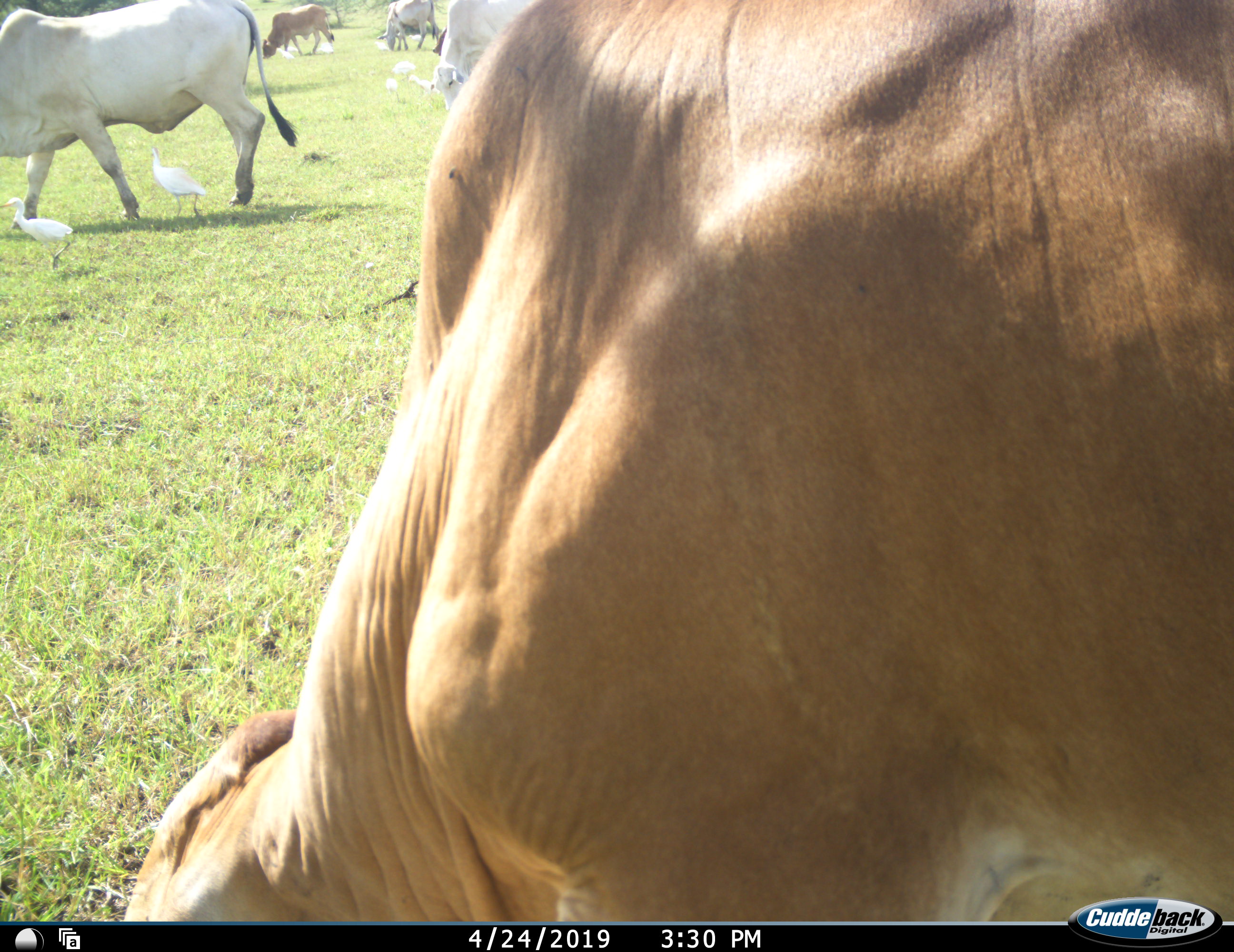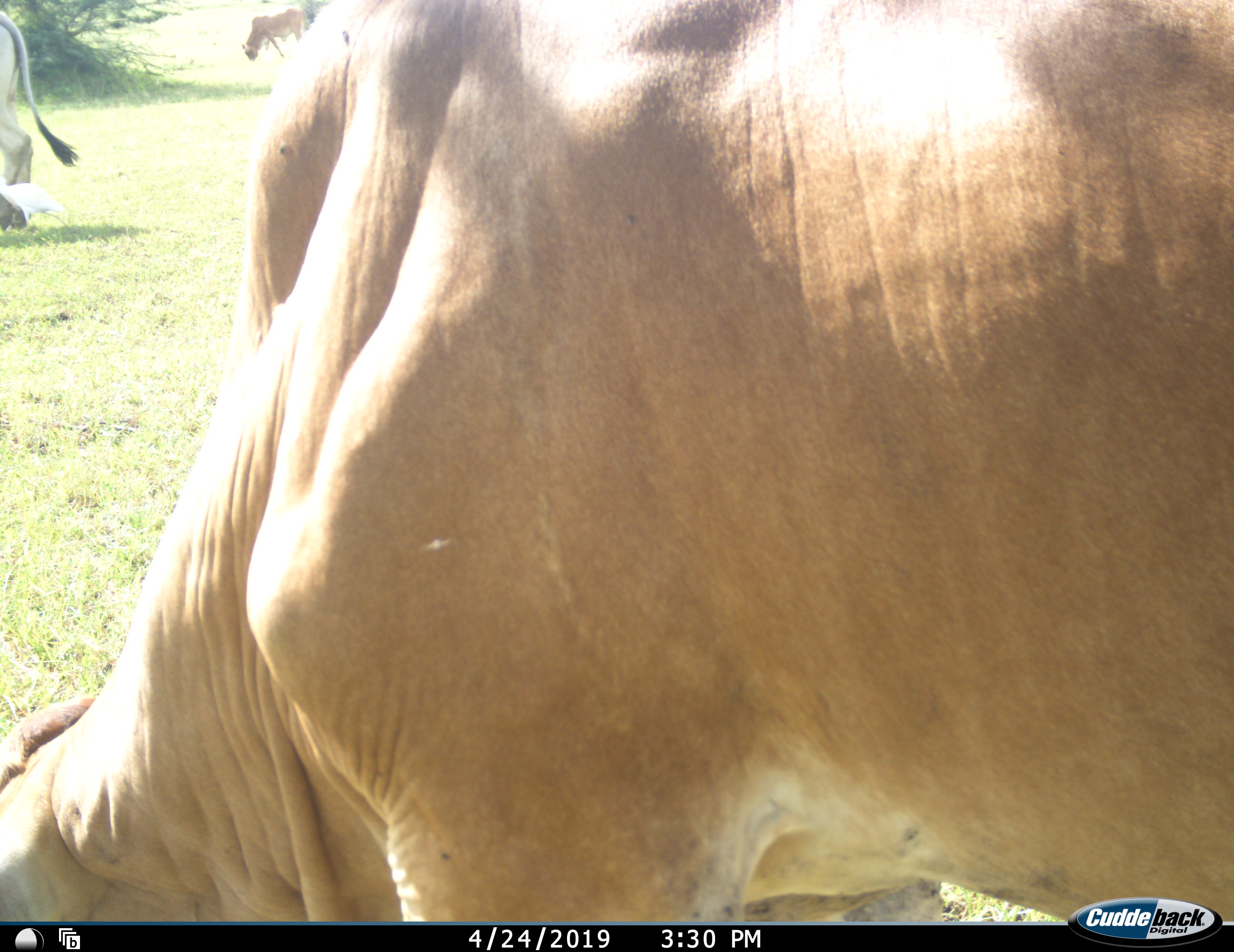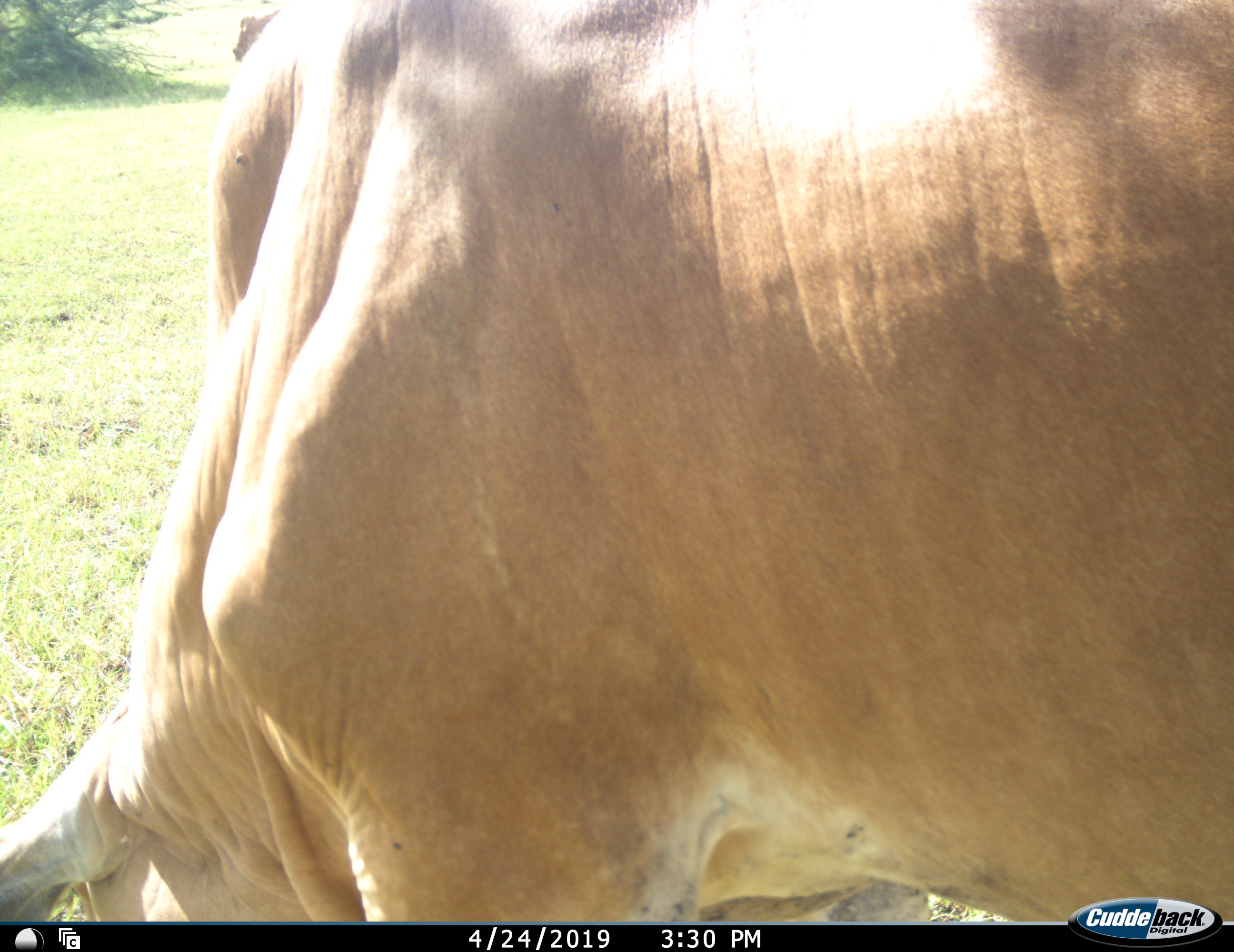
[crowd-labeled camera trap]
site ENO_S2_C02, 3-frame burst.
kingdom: Animalia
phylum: Chordata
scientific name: Vertebrata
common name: domestic animal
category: domesticanimal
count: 5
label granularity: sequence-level